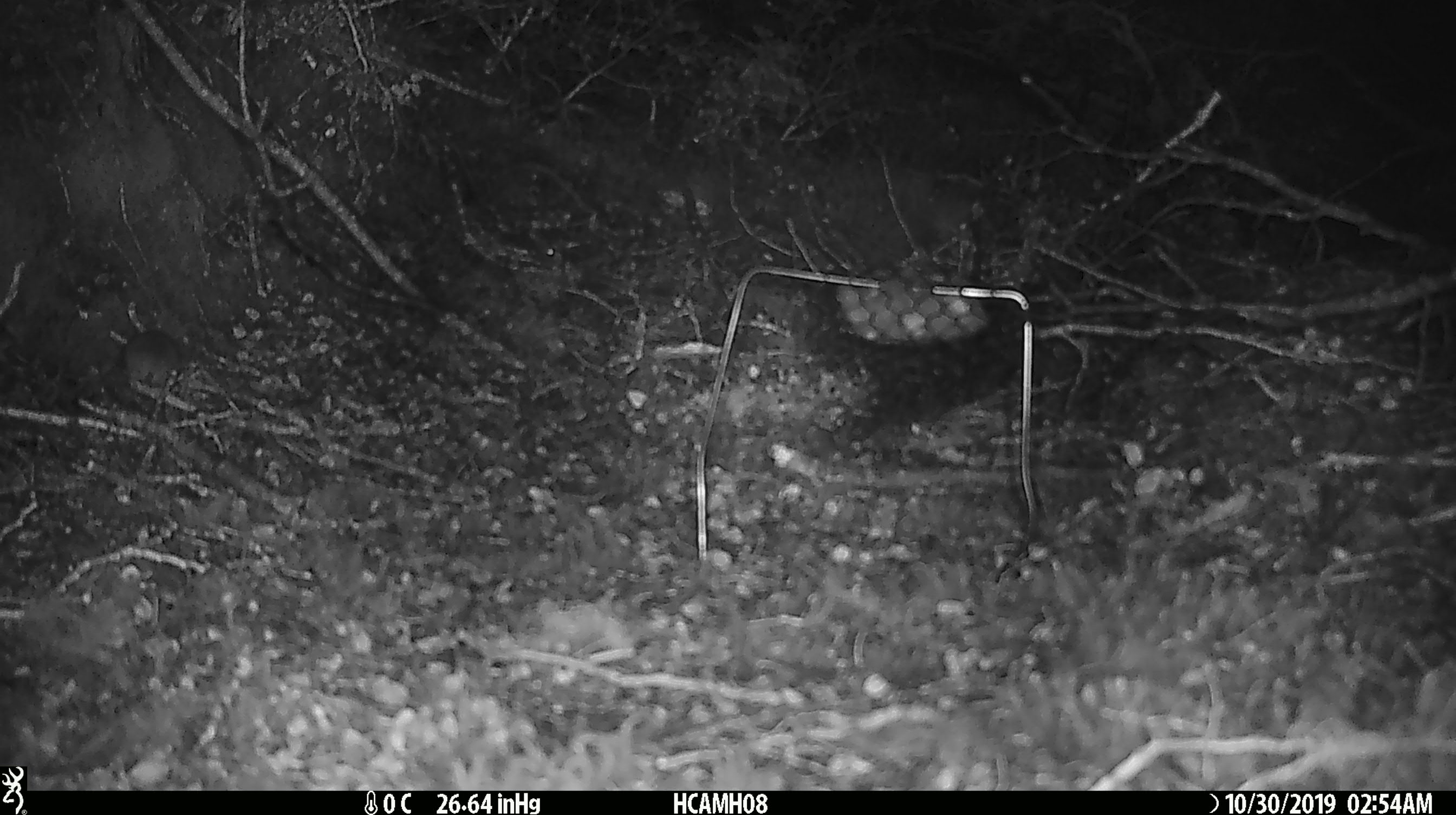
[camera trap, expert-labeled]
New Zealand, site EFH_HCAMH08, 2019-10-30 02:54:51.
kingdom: Animalia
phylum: Chordata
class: Mammalia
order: Rodentia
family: Muridae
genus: Mus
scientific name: Mus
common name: mouse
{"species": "mouse (Mus)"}